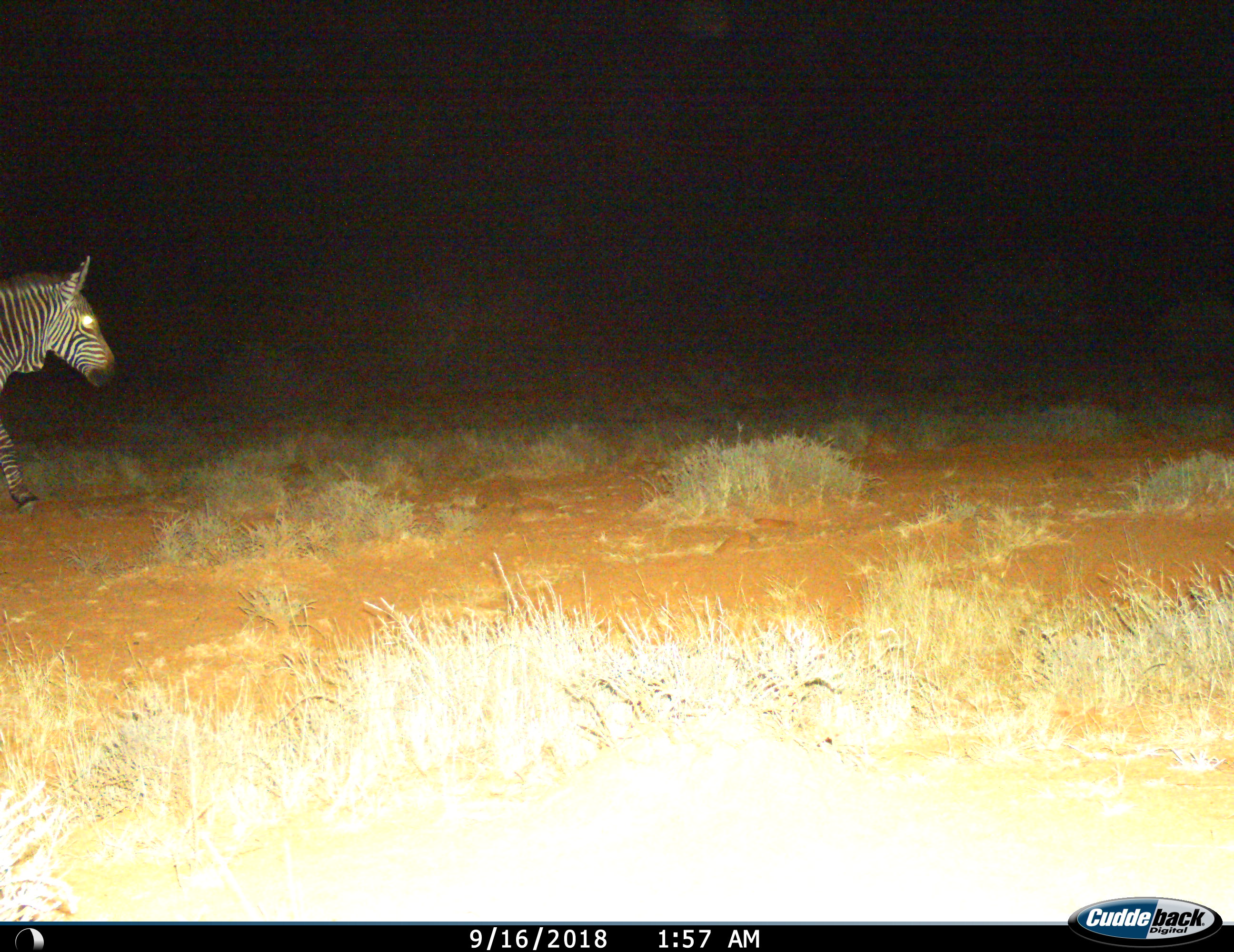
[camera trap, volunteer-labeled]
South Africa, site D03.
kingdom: Animalia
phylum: Chordata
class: Mammalia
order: Perissodactyla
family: Equidae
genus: Equus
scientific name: Equus zebra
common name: mountain zebra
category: zebramountain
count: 1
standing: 10%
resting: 0%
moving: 90%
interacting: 0%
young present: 0%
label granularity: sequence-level